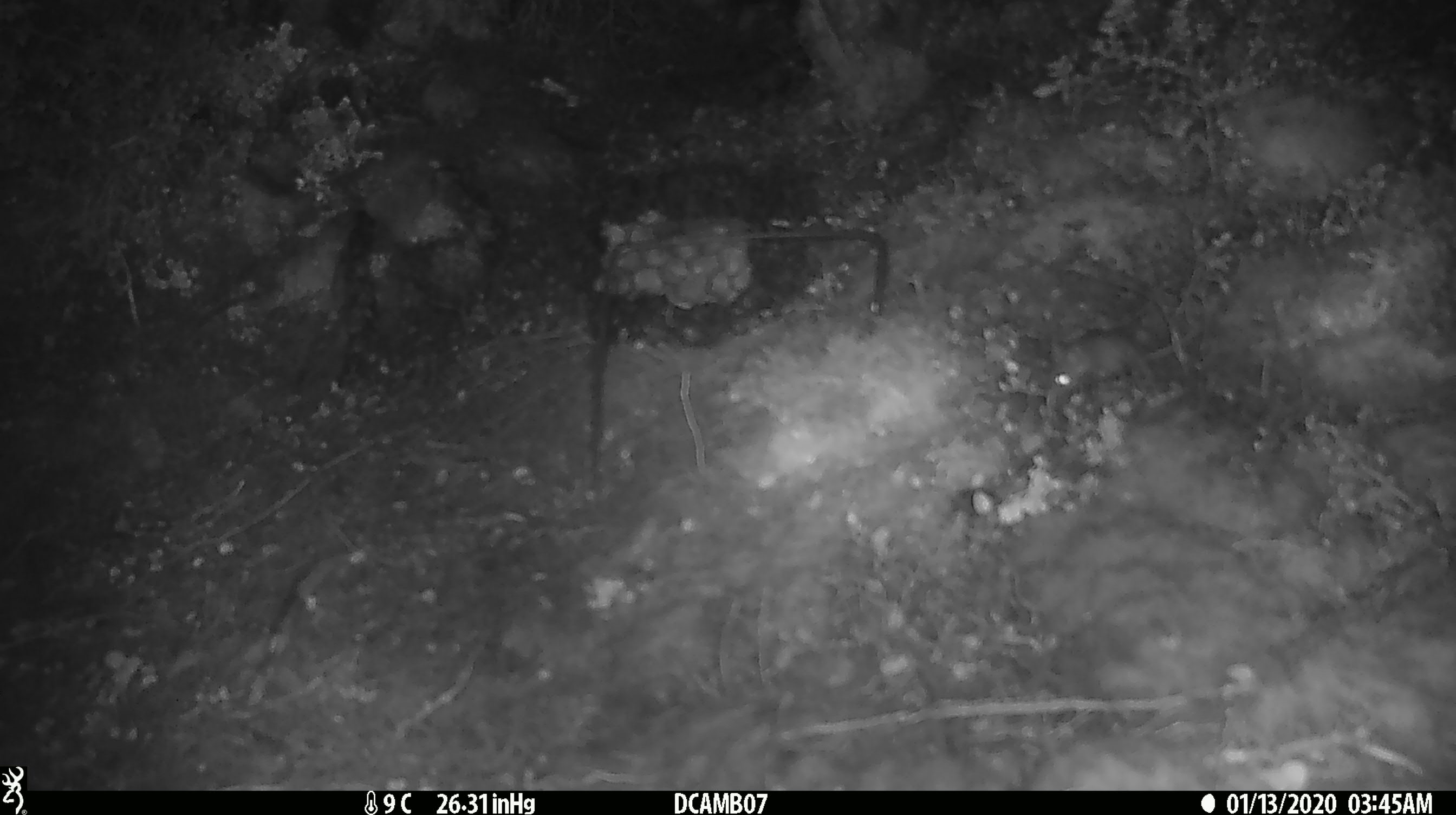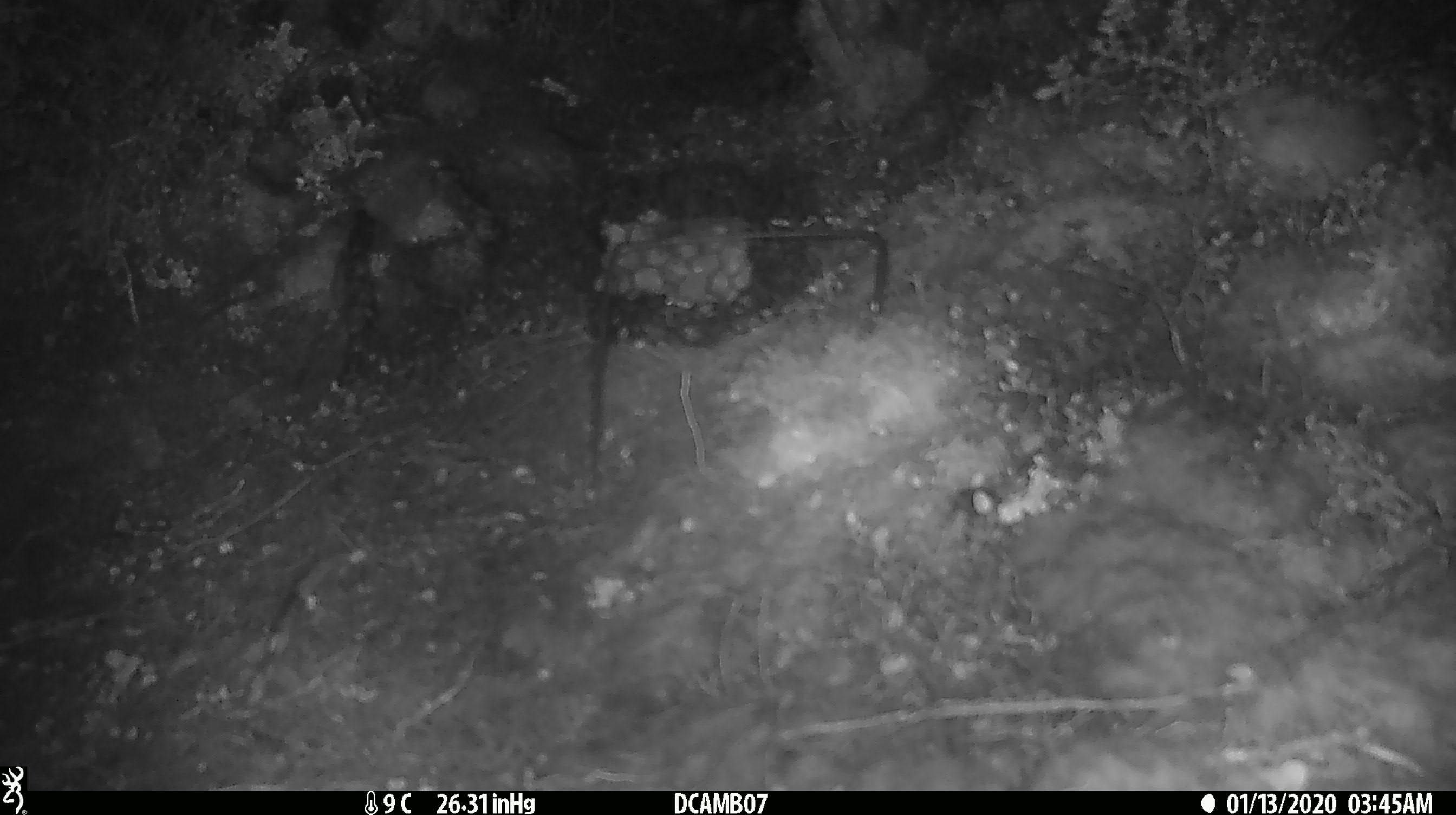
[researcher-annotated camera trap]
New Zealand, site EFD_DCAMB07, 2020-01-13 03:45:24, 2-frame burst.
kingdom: Animalia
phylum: Chordata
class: Mammalia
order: Rodentia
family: Muridae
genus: Mus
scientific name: Mus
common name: mouse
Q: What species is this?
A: Mouse (Mus).